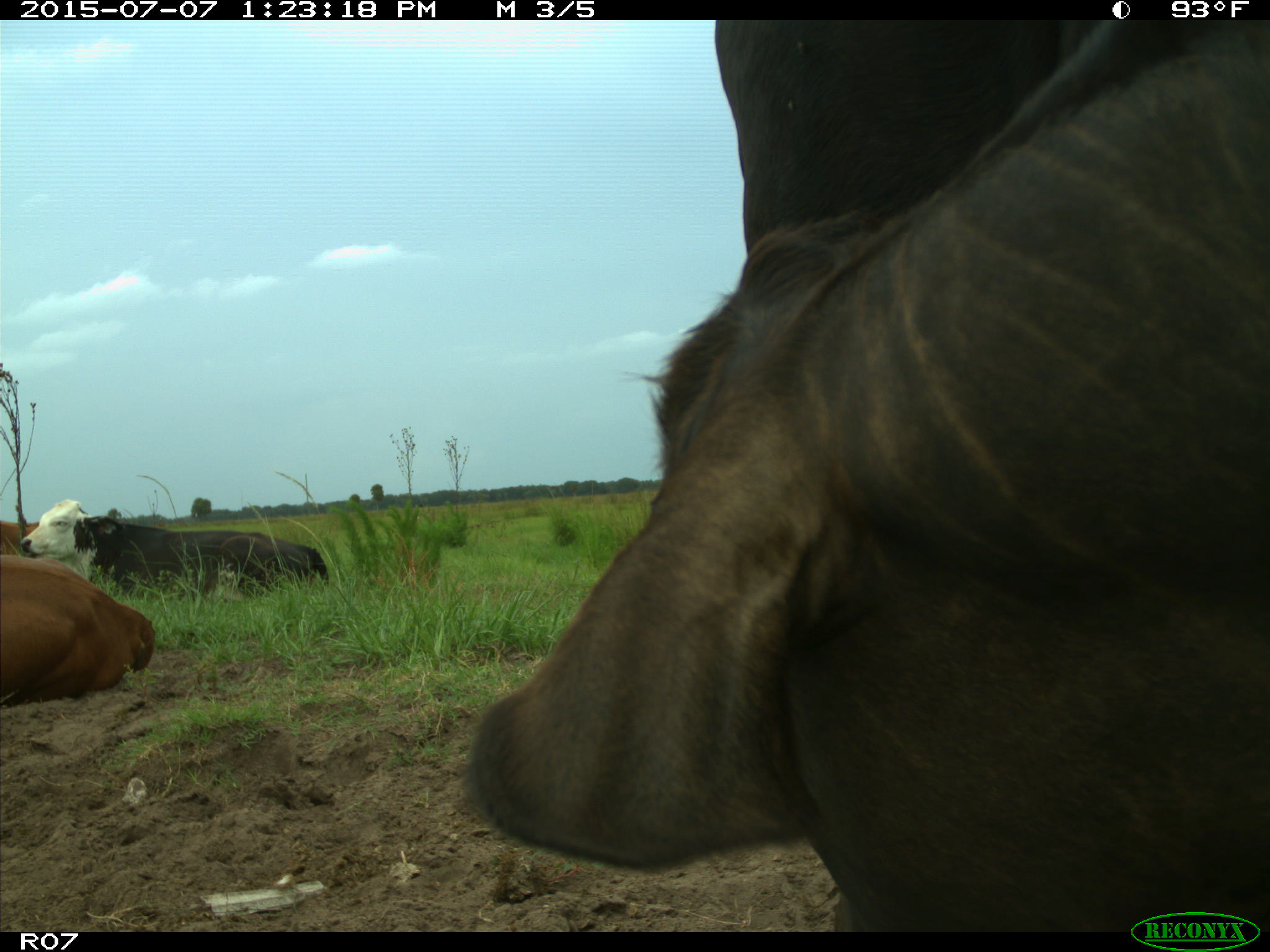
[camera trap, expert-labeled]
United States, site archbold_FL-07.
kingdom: Animalia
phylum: Chordata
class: Mammalia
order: Artiodactyla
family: Bovidae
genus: Bos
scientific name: Bos taurus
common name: domestic cow